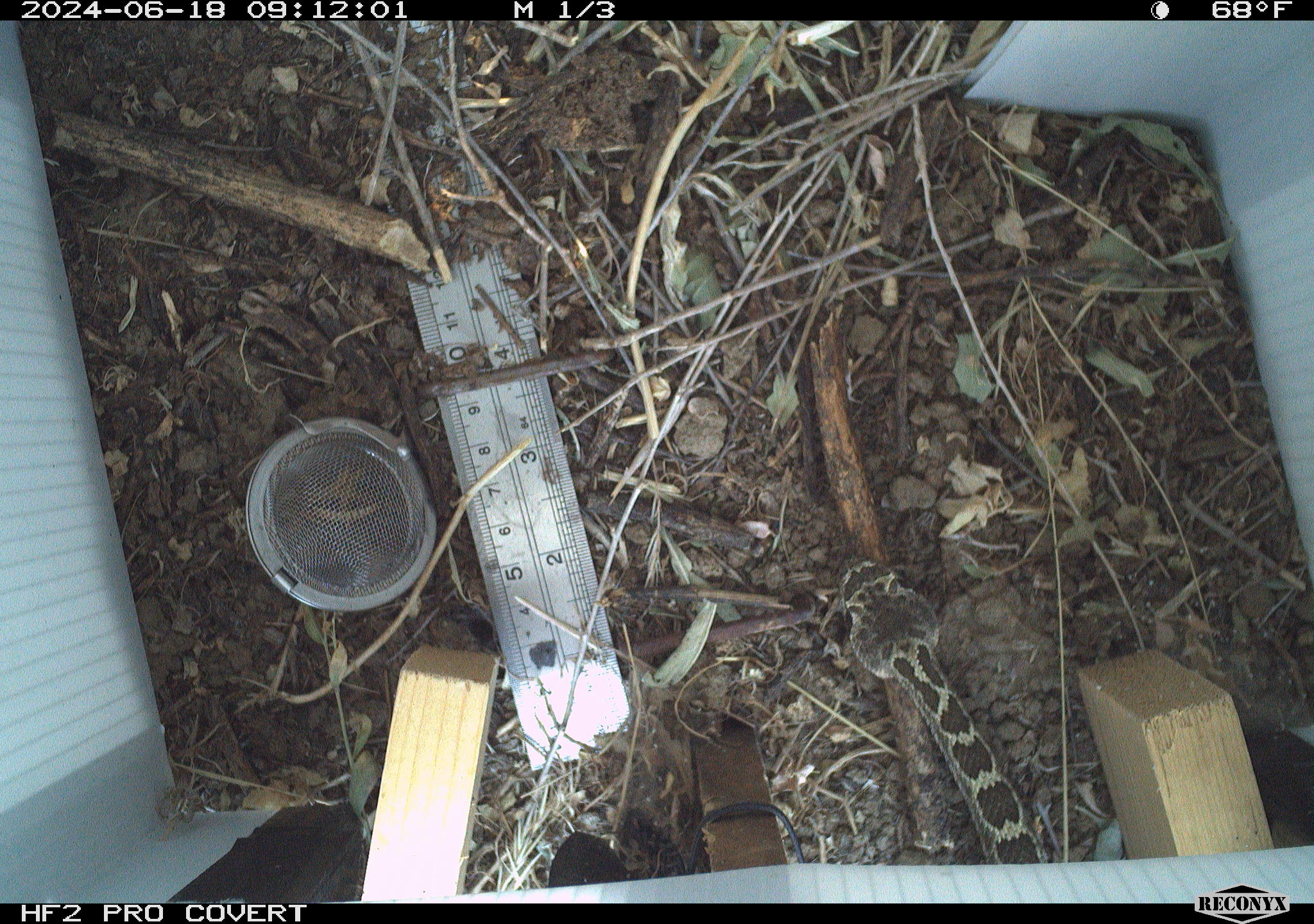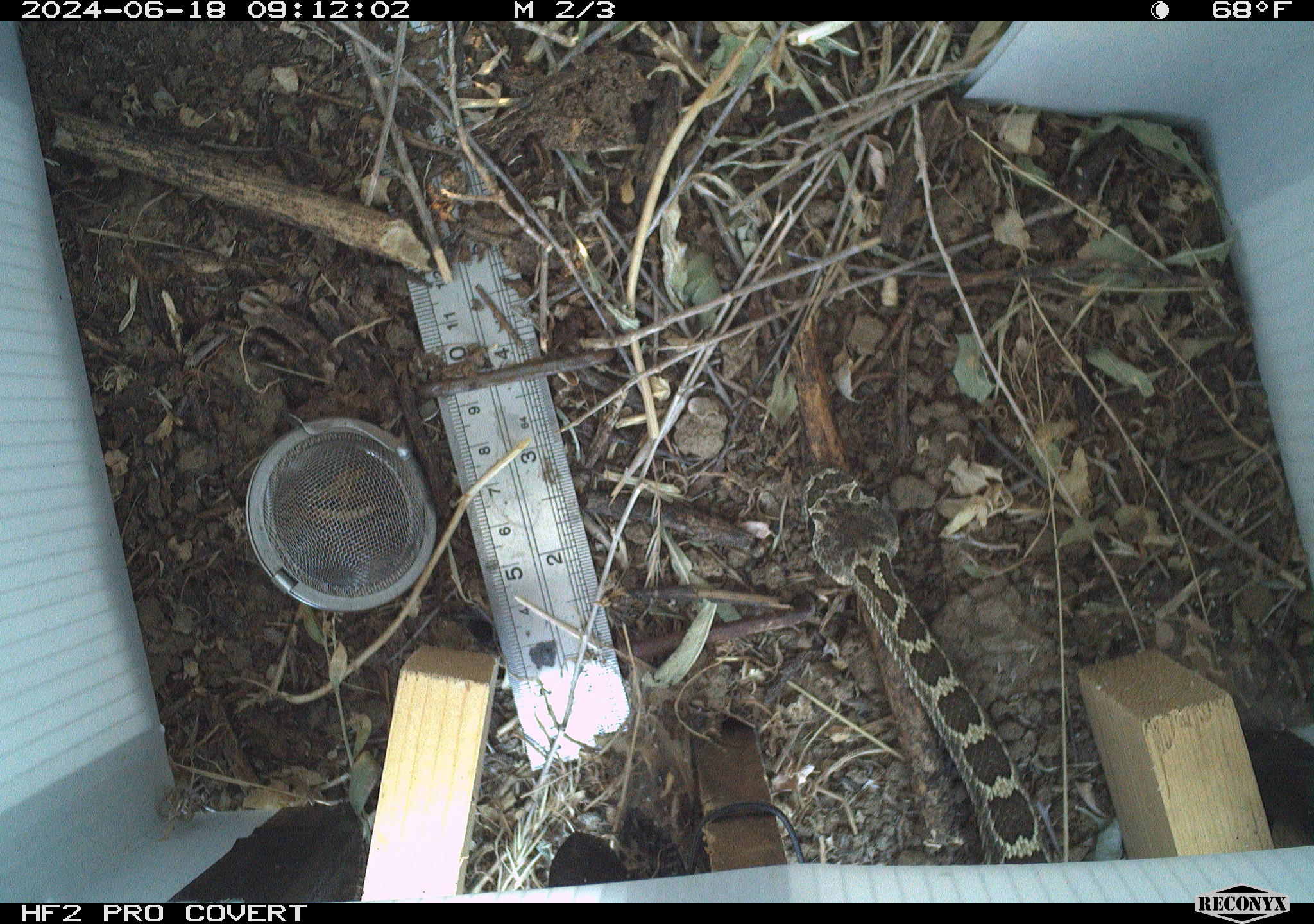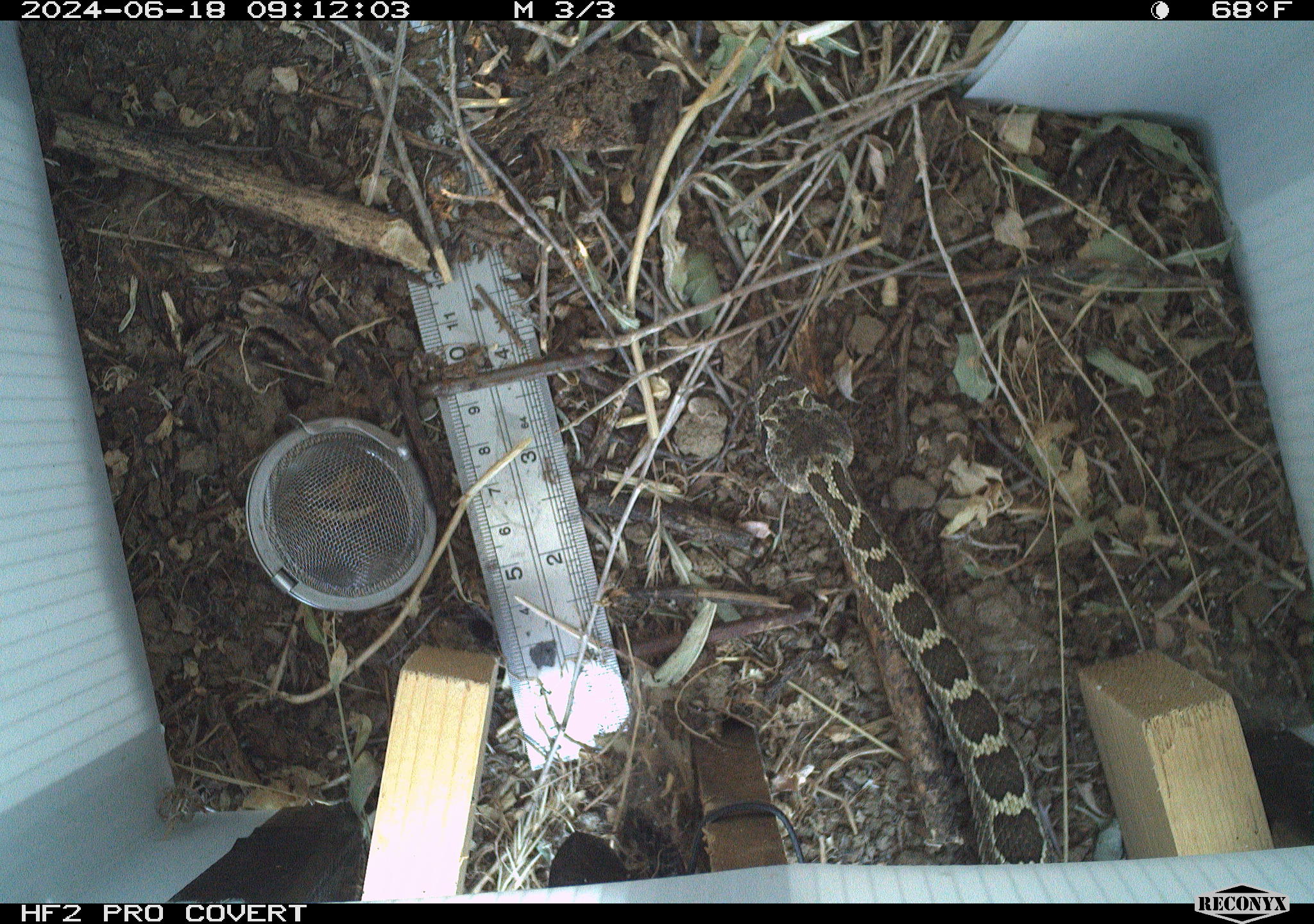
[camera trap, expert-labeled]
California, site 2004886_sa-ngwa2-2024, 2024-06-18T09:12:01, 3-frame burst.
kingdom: Animalia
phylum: Chordata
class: Reptilia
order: Squamata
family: Viperidae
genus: Crotalus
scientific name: Crotalus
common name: rattlers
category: crotalus species